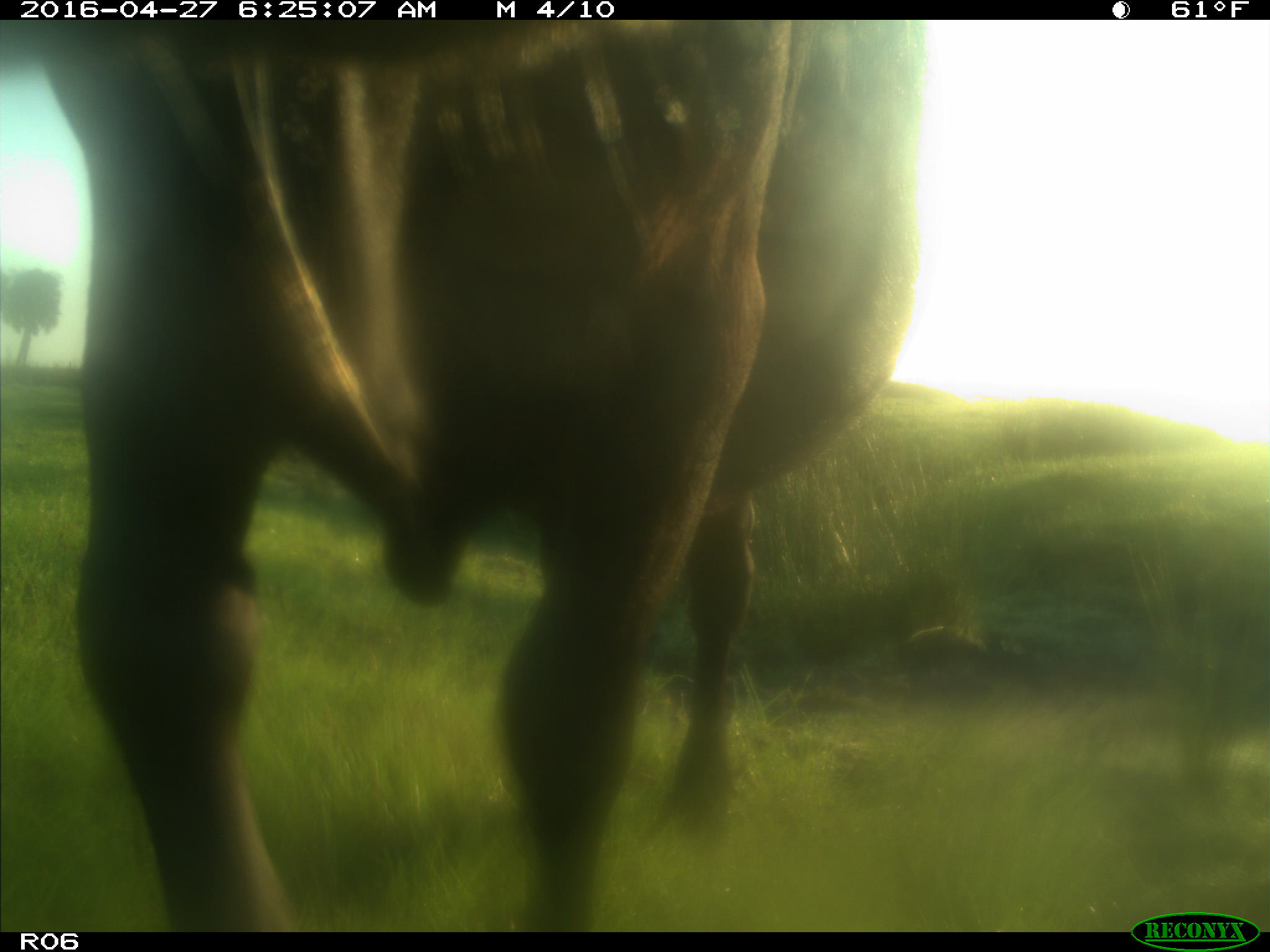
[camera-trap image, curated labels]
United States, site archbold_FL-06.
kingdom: Animalia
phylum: Chordata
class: Mammalia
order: Artiodactyla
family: Bovidae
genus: Bos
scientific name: Bos taurus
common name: domestic cow